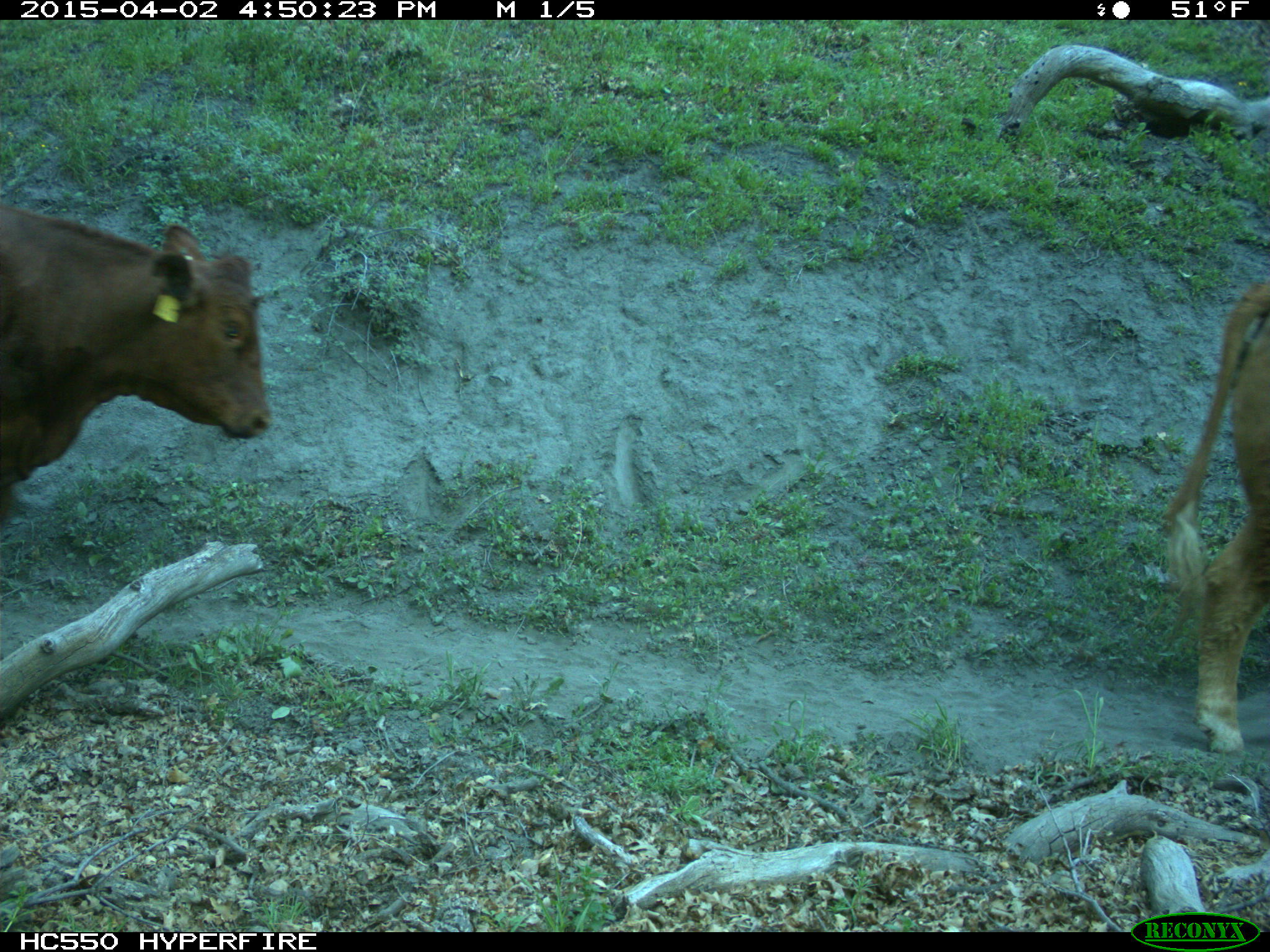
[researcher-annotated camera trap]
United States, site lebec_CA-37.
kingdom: Animalia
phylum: Chordata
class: Mammalia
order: Artiodactyla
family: Bovidae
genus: Bos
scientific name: Bos taurus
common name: domestic cow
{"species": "Bos taurus (domestic cow)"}